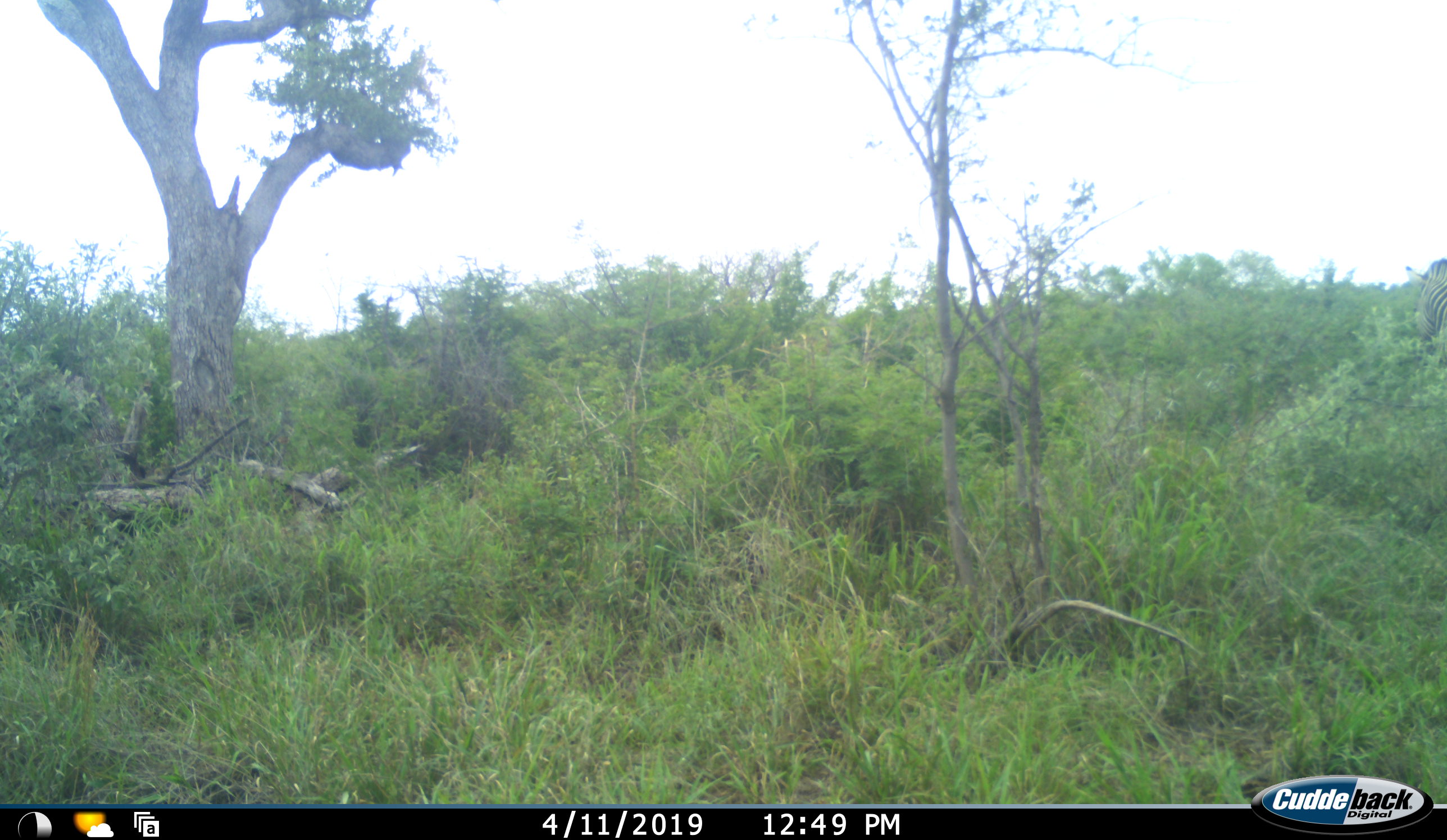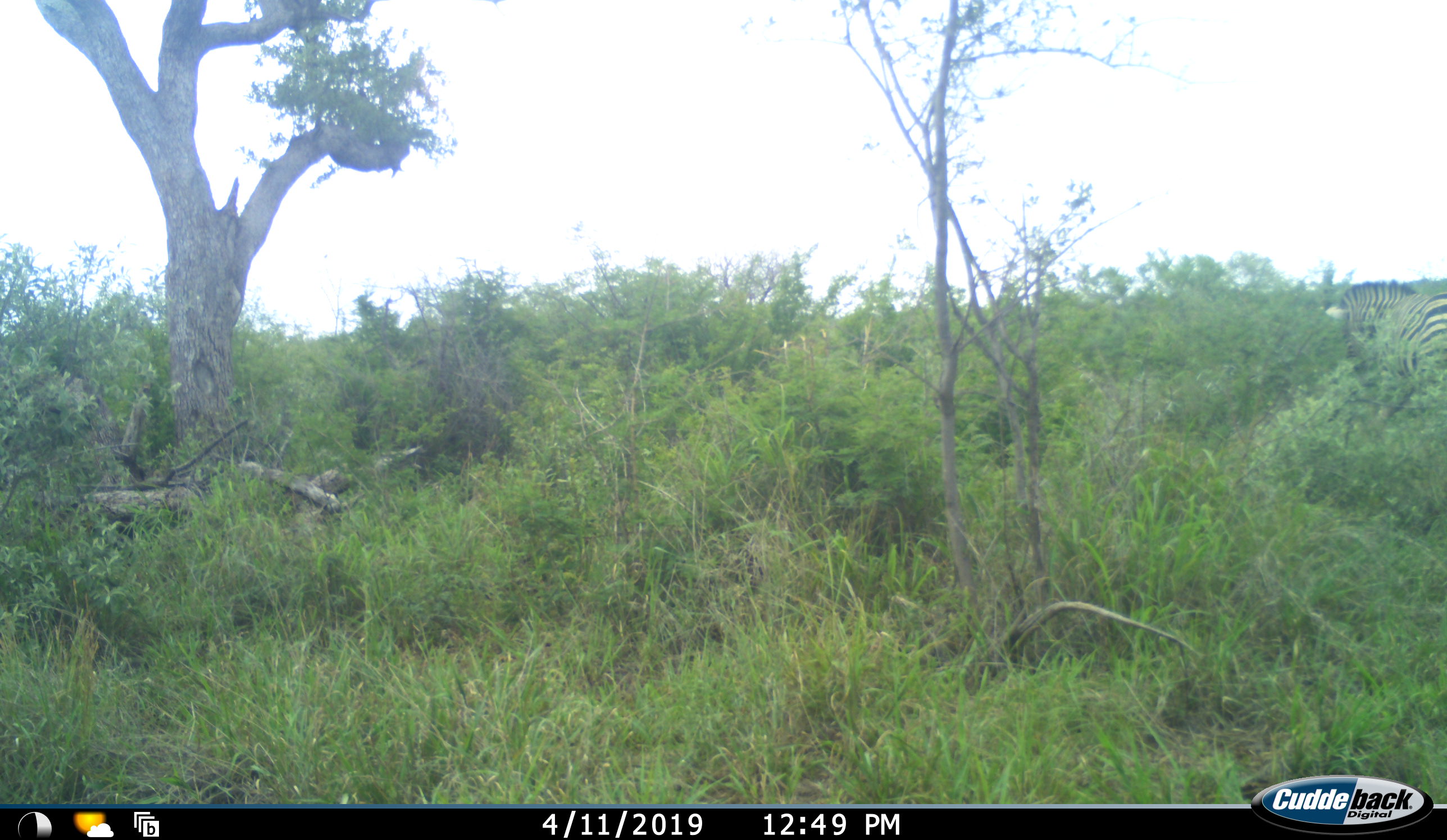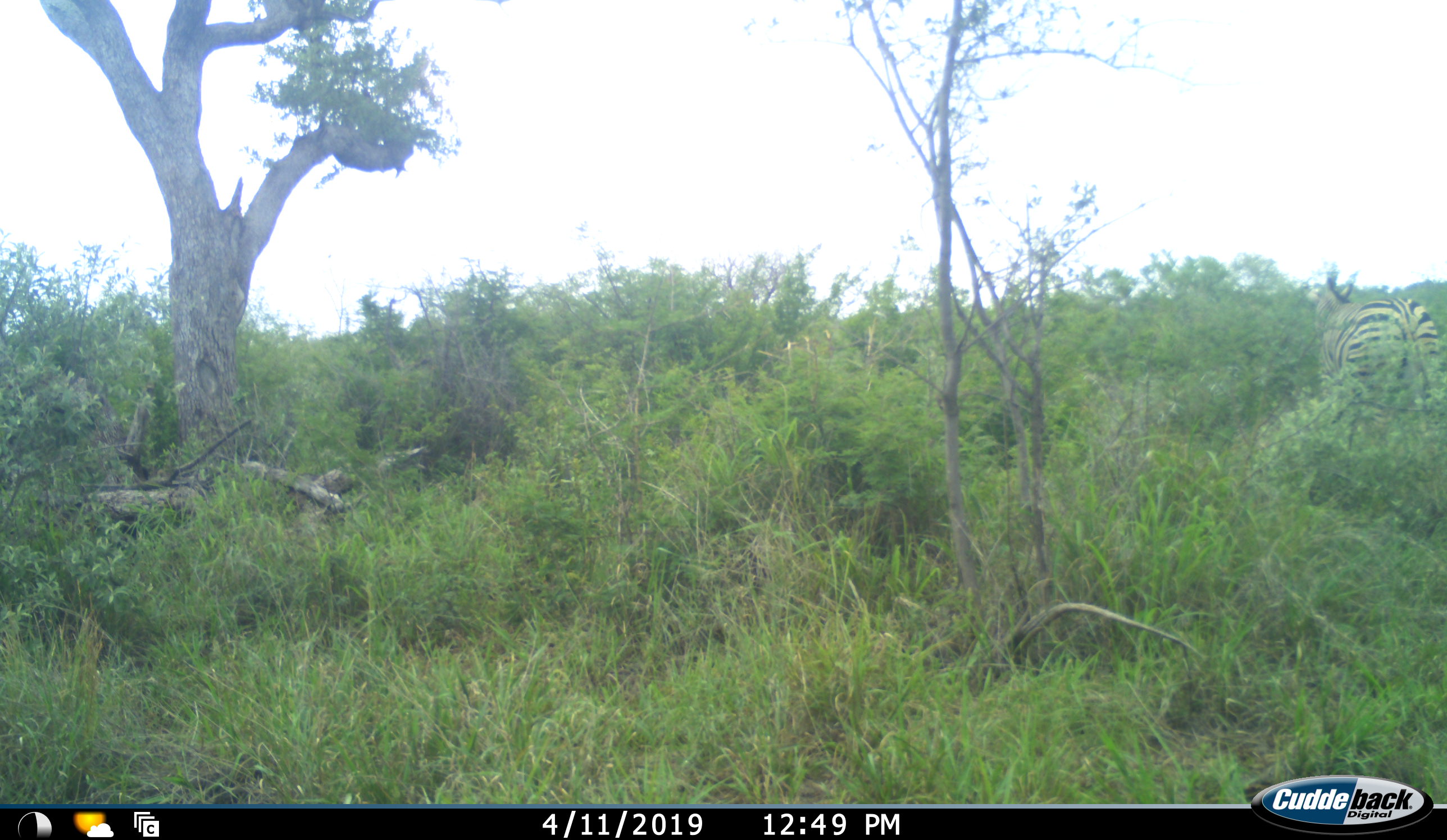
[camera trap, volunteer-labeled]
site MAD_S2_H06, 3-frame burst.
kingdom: Animalia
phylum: Chordata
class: Mammalia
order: Perissodactyla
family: Equidae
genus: Equus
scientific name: Equus quagga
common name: plains zebra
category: zebraplains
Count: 1.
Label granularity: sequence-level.